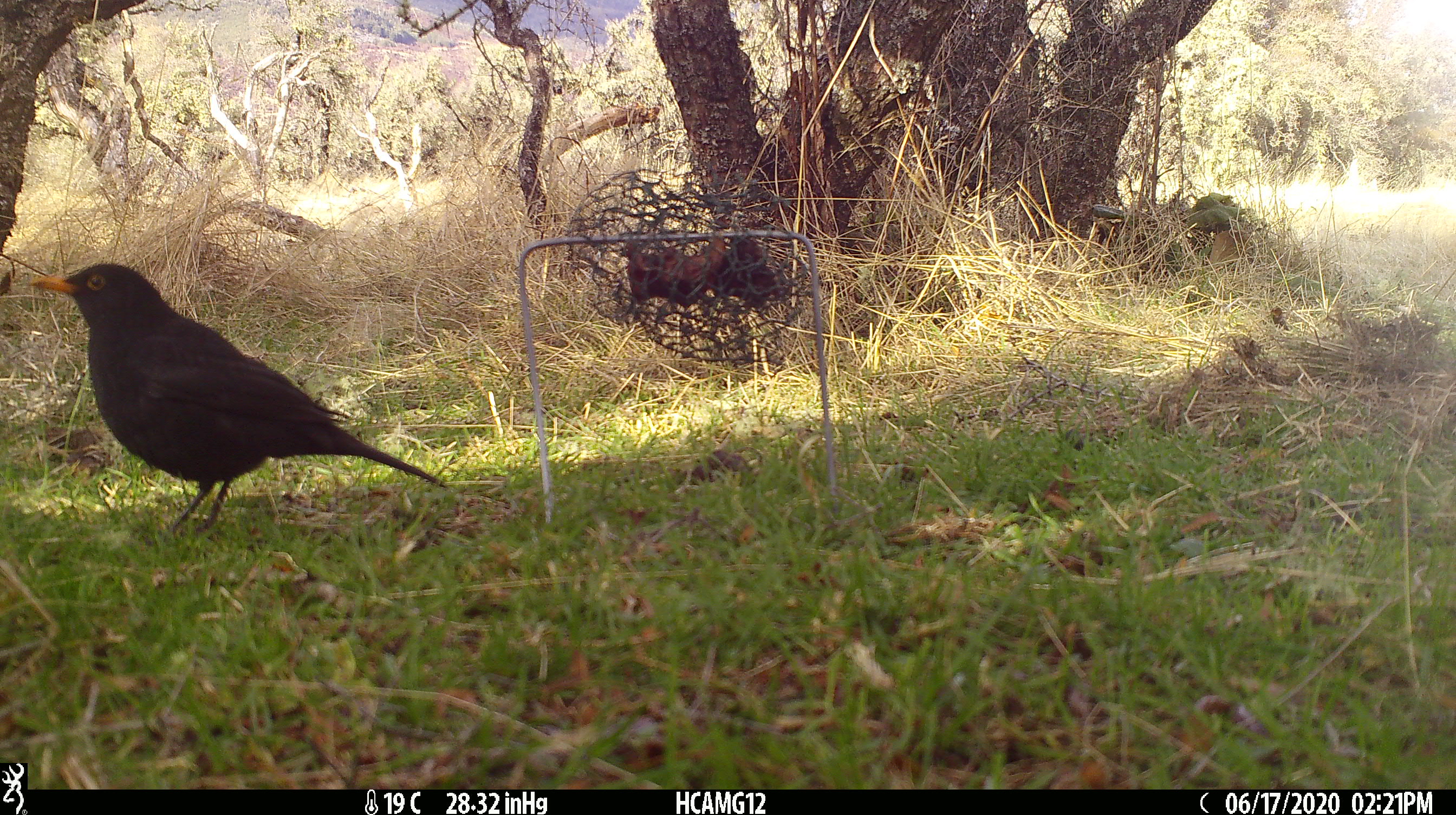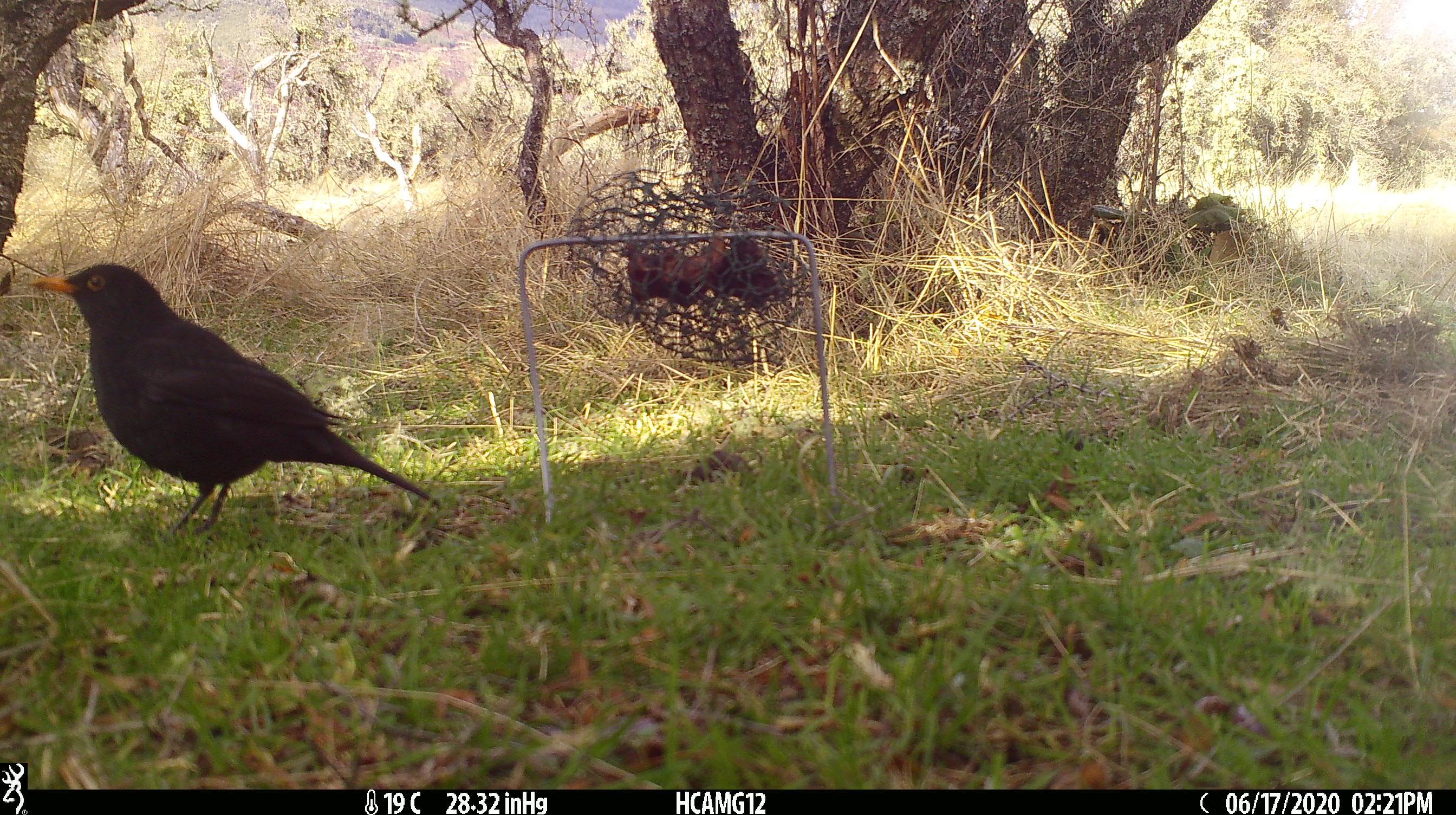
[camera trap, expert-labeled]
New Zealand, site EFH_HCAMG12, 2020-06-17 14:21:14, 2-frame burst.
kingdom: Animalia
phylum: Chordata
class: Aves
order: Passeriformes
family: Turdidae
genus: Turdus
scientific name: Turdus merula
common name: eurasian blackbird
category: blackbird